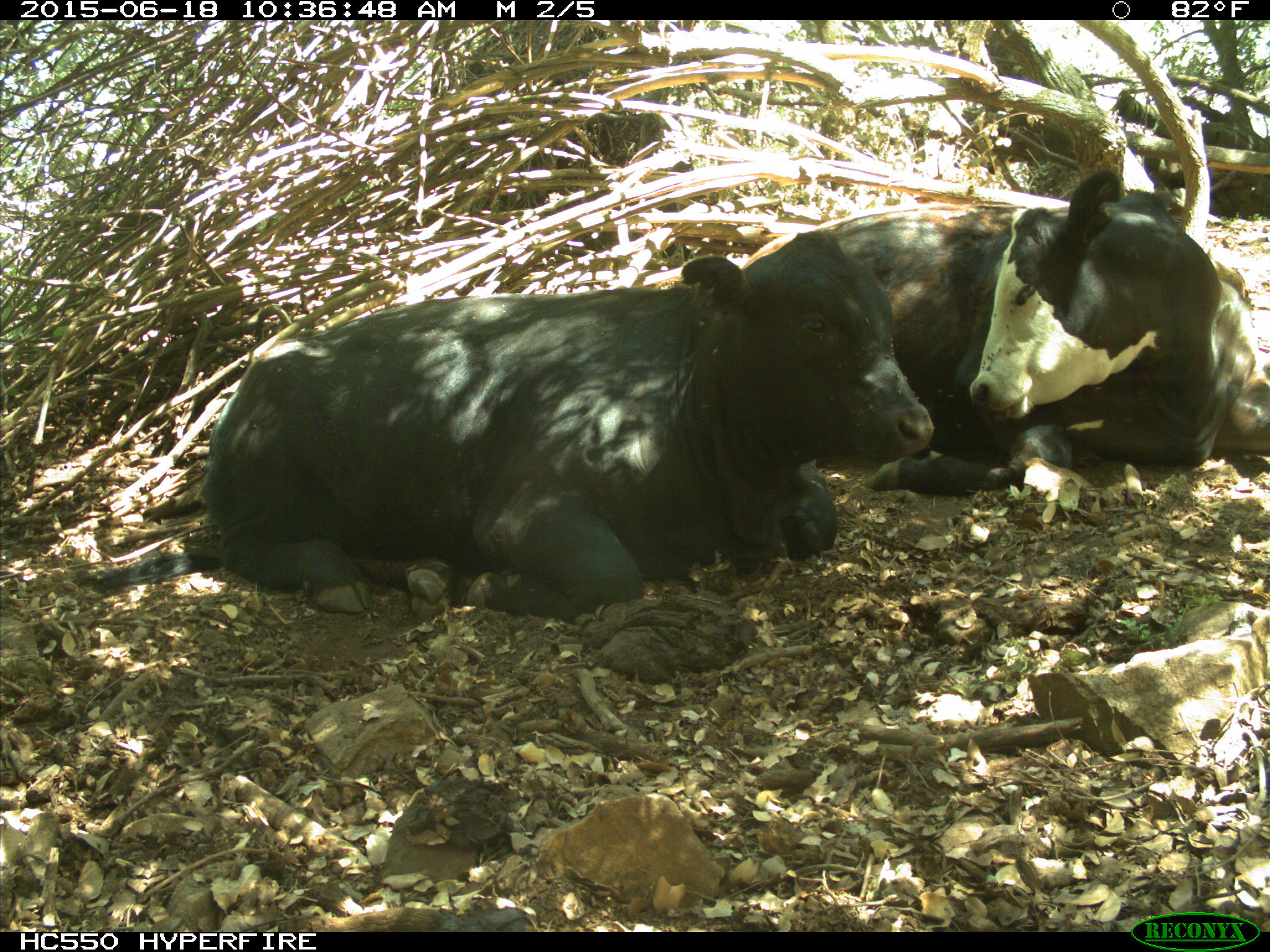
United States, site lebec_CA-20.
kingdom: Animalia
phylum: Chordata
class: Mammalia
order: Artiodactyla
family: Bovidae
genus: Bos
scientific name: Bos taurus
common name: domestic cow